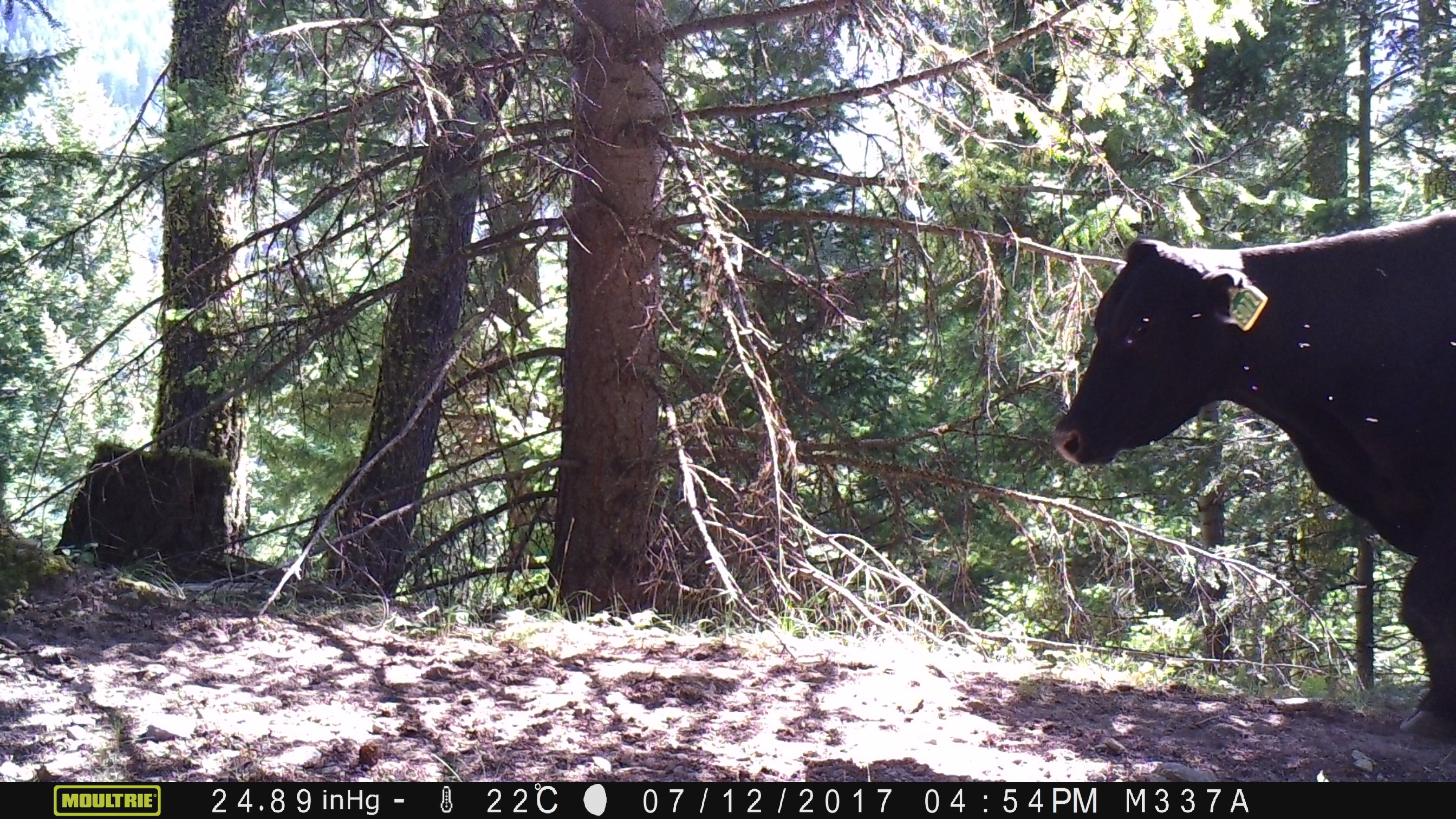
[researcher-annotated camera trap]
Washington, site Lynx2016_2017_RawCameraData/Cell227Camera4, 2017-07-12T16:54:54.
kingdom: Animalia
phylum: Chordata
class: Mammalia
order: Artiodactyla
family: Bovidae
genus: Bos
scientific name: Bos taurus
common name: domestic cattle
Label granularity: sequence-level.